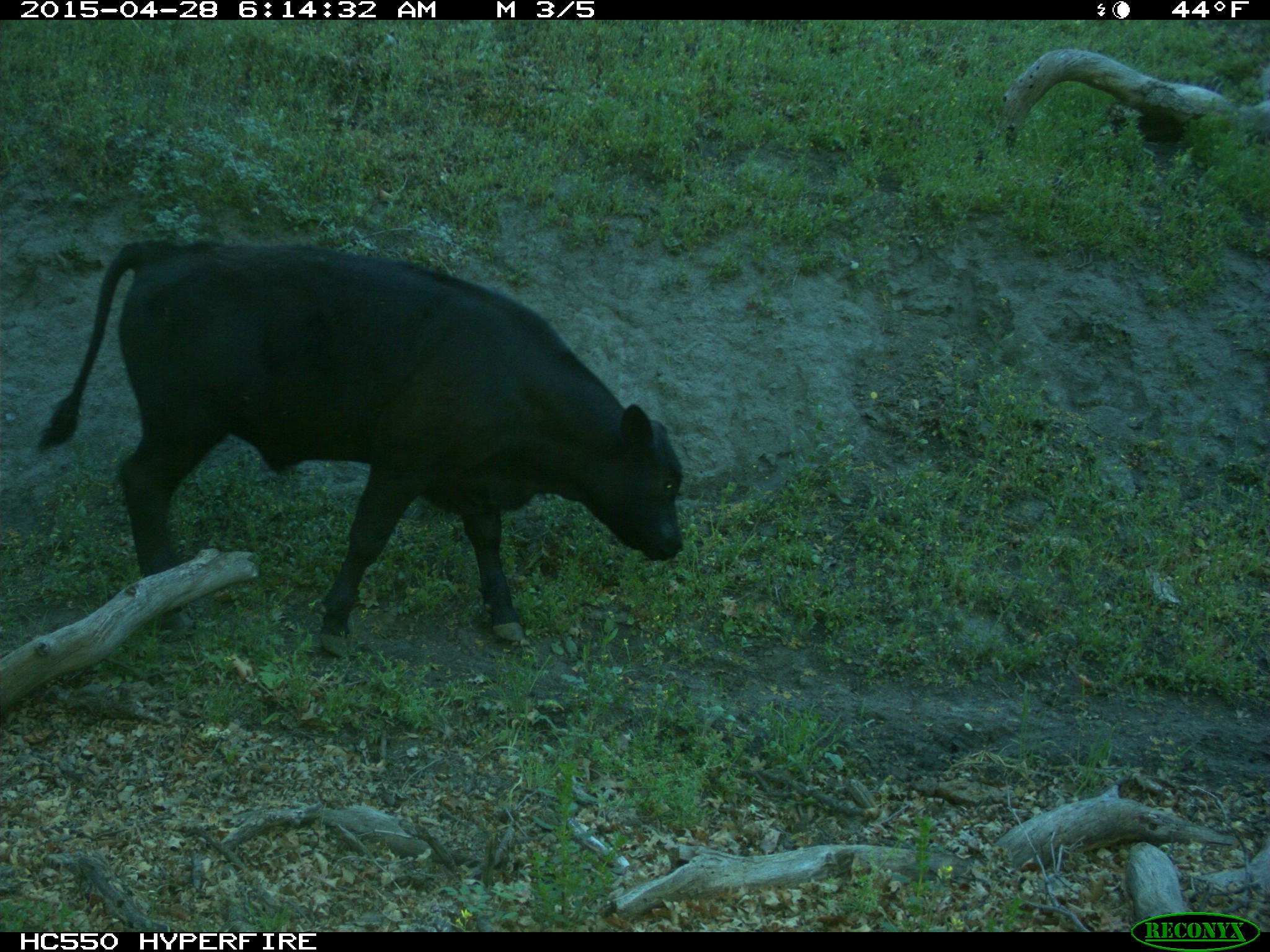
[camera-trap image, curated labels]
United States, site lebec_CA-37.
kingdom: Animalia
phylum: Chordata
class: Mammalia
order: Artiodactyla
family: Bovidae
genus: Bos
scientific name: Bos taurus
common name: domestic cow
Bos taurus (domestic cow).